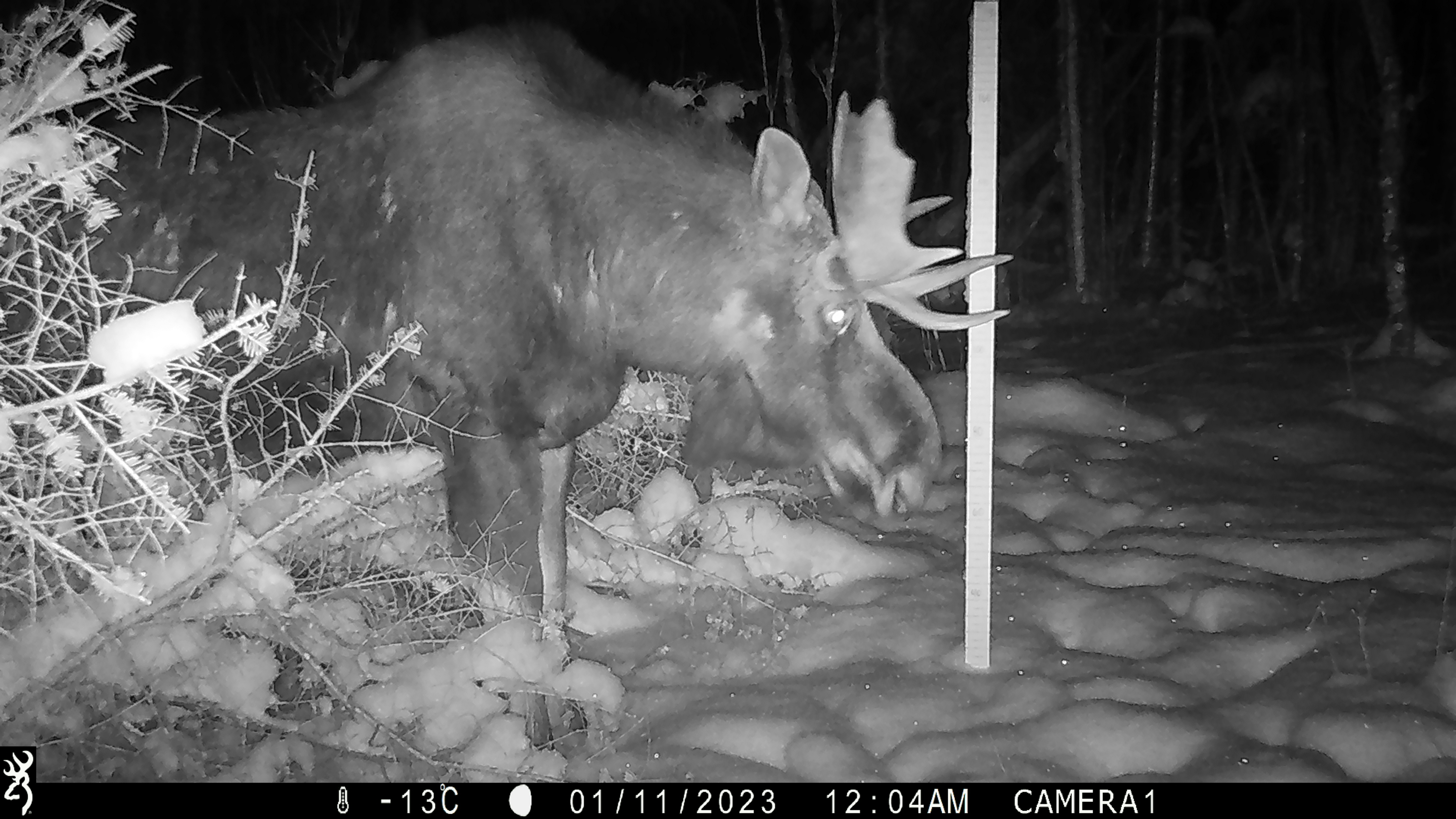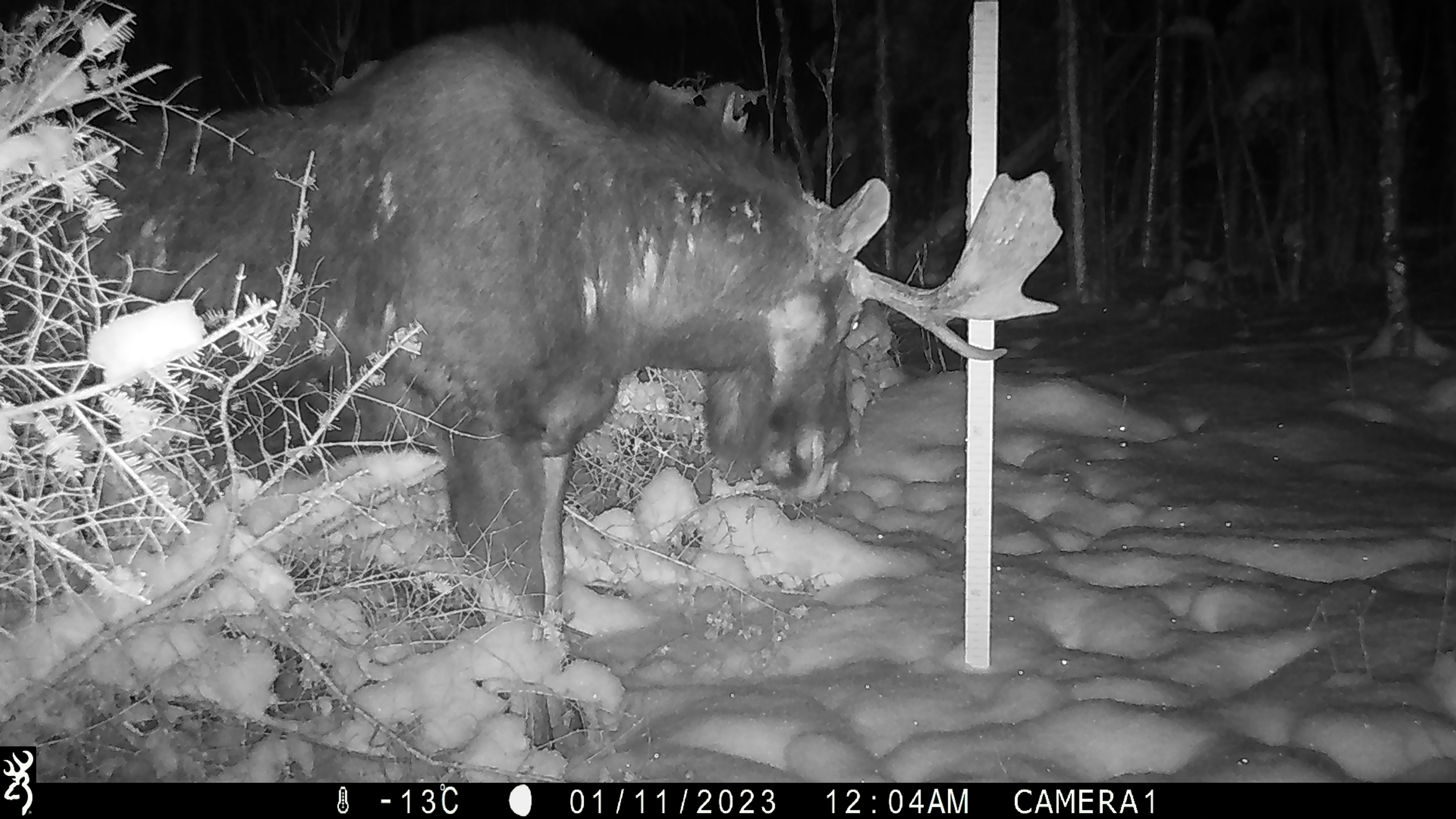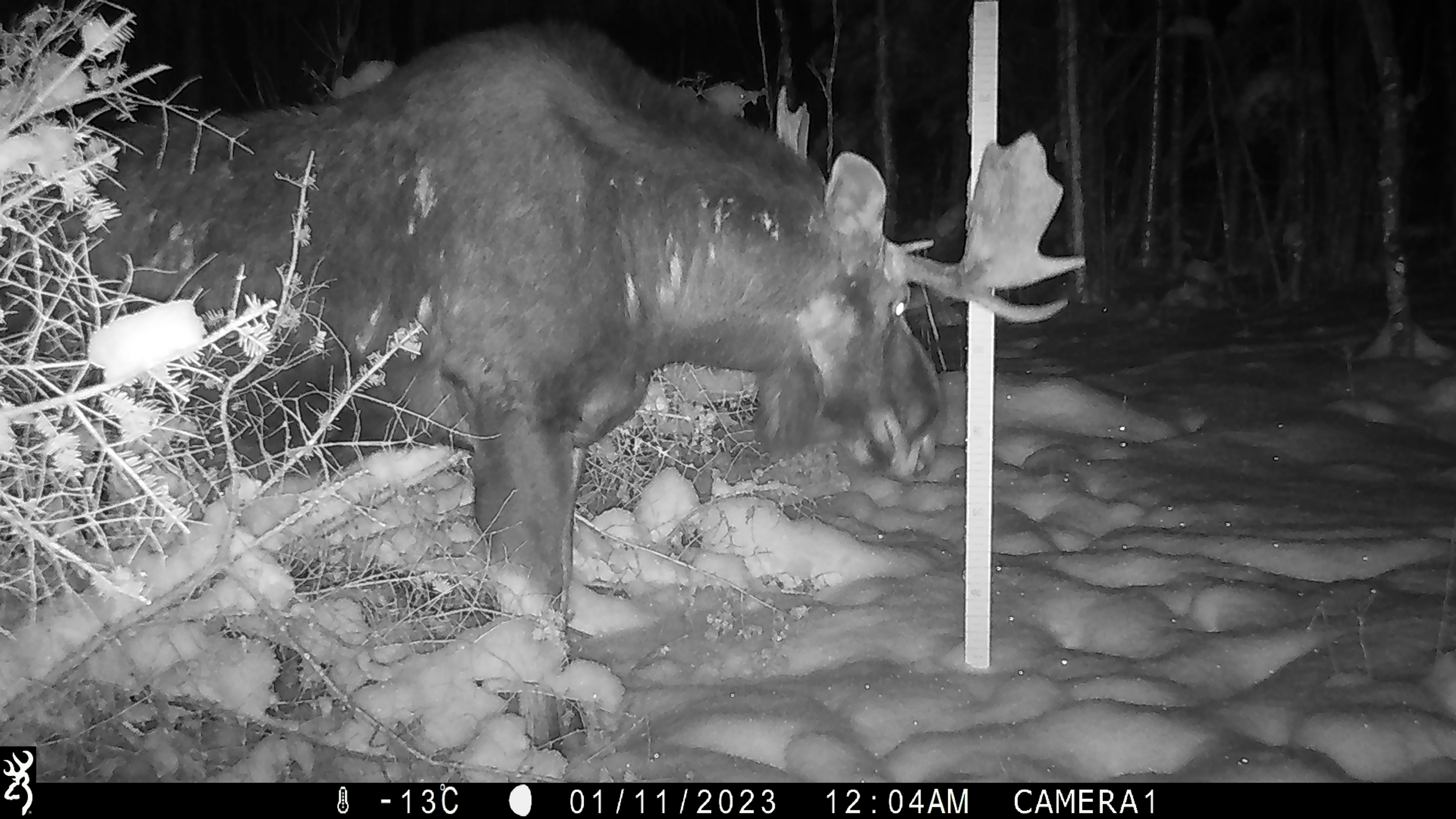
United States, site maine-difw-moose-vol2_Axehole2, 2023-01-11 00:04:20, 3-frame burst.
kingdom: Animalia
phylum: Chordata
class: Mammalia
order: Artiodactyla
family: Cervidae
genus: Alces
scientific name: Alces alces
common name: moose